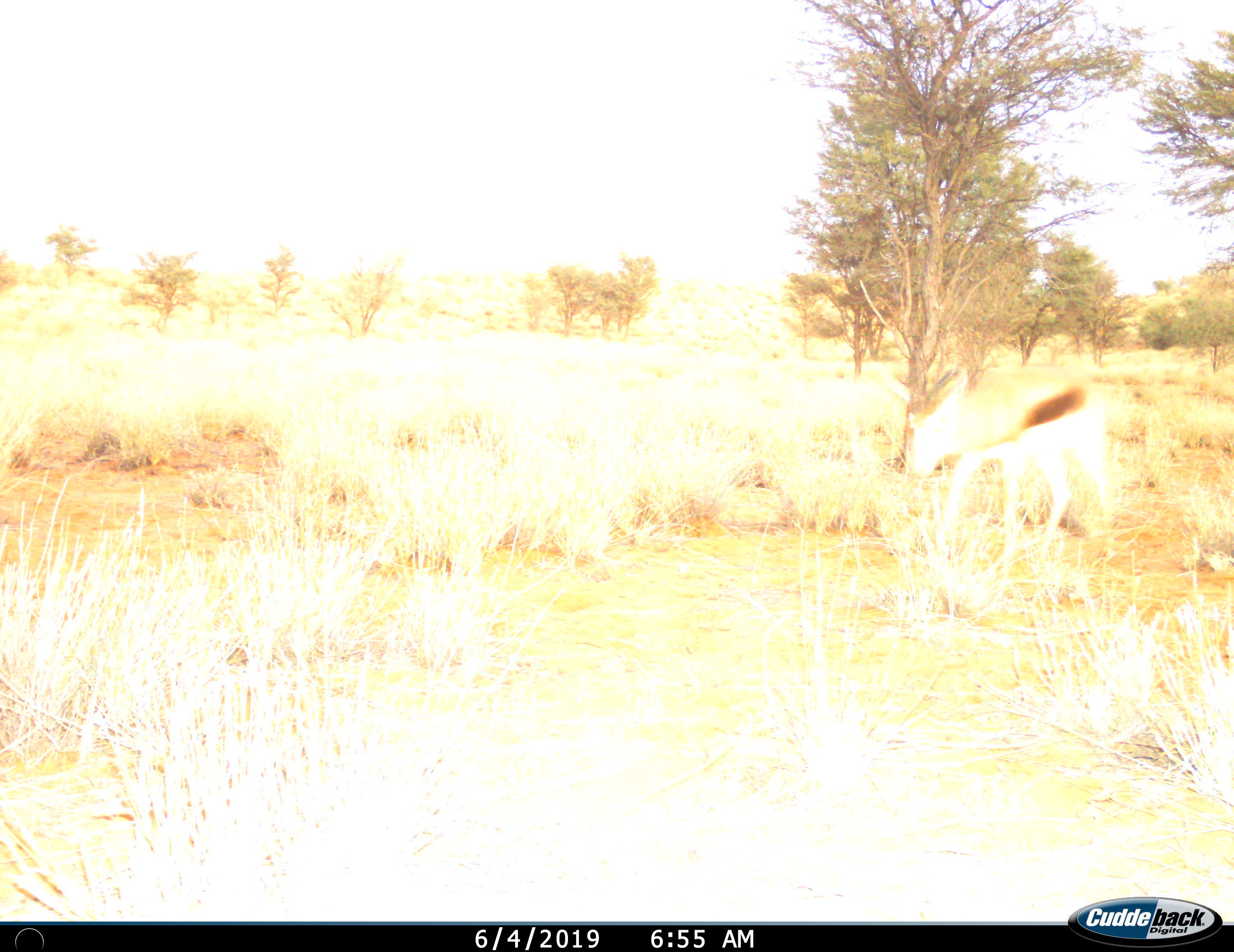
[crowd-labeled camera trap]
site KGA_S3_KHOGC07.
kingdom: Animalia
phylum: Chordata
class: Mammalia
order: Artiodactyla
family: Bovidae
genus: Antidorcas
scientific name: Antidorcas marsupialis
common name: springbok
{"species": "springbok (Antidorcas marsupialis)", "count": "1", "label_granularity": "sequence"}